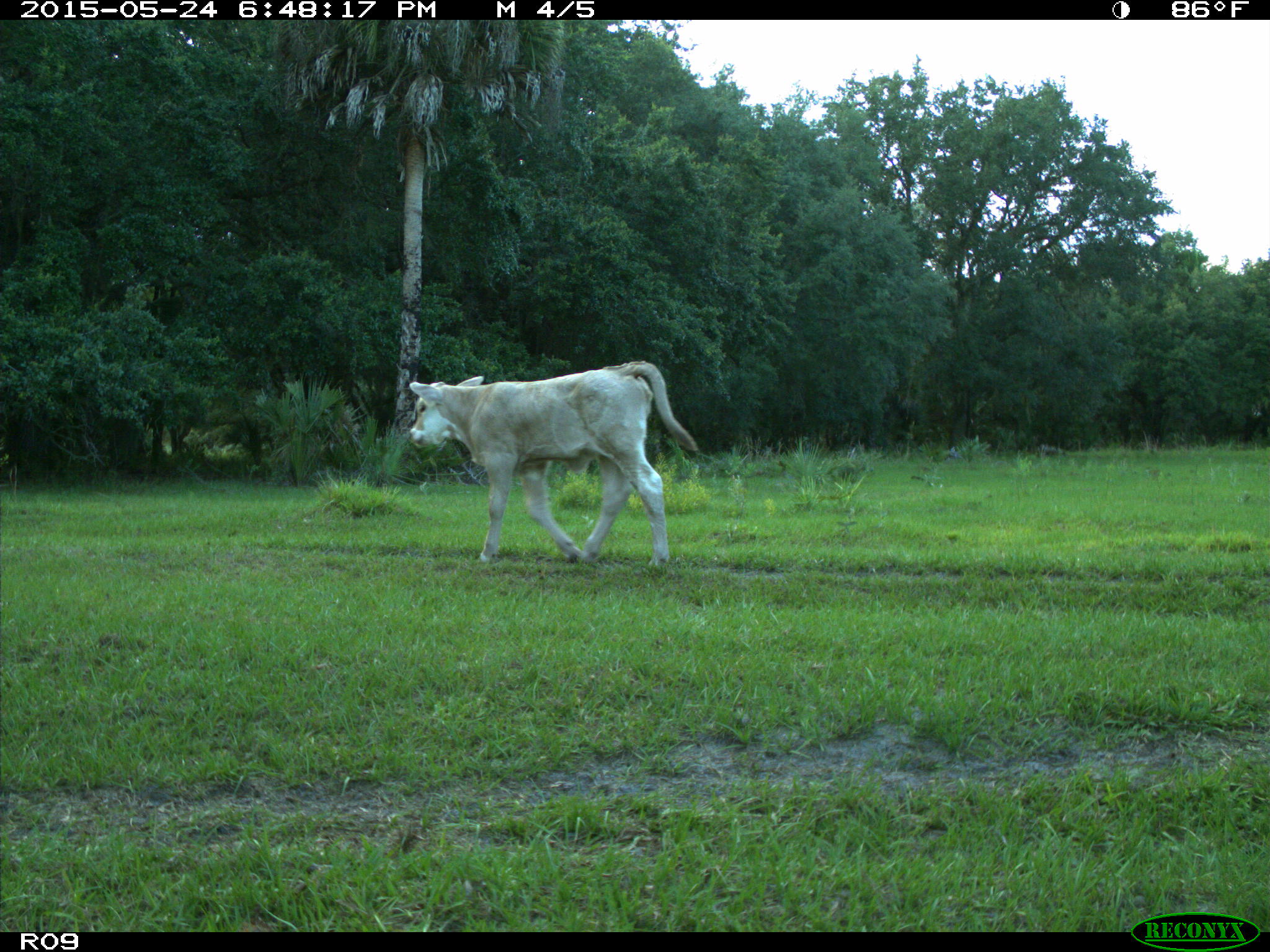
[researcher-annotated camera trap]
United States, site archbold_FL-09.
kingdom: Animalia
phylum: Chordata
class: Mammalia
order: Artiodactyla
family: Bovidae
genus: Bos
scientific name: Bos taurus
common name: domestic cow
Bos taurus (domestic cow).